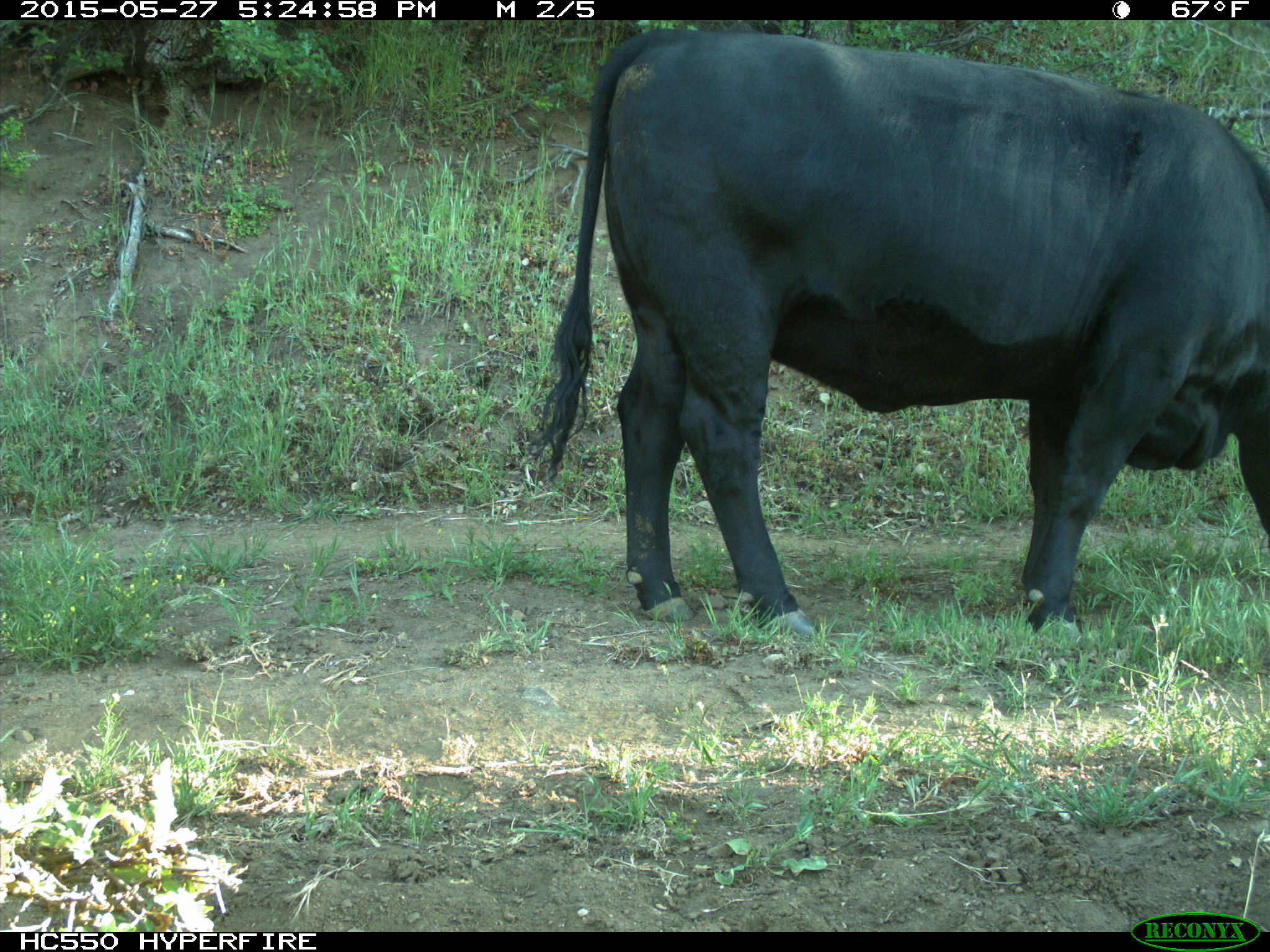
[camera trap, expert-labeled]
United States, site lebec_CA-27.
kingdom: Animalia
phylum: Chordata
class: Mammalia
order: Artiodactyla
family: Bovidae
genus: Bos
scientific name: Bos taurus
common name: domestic cow